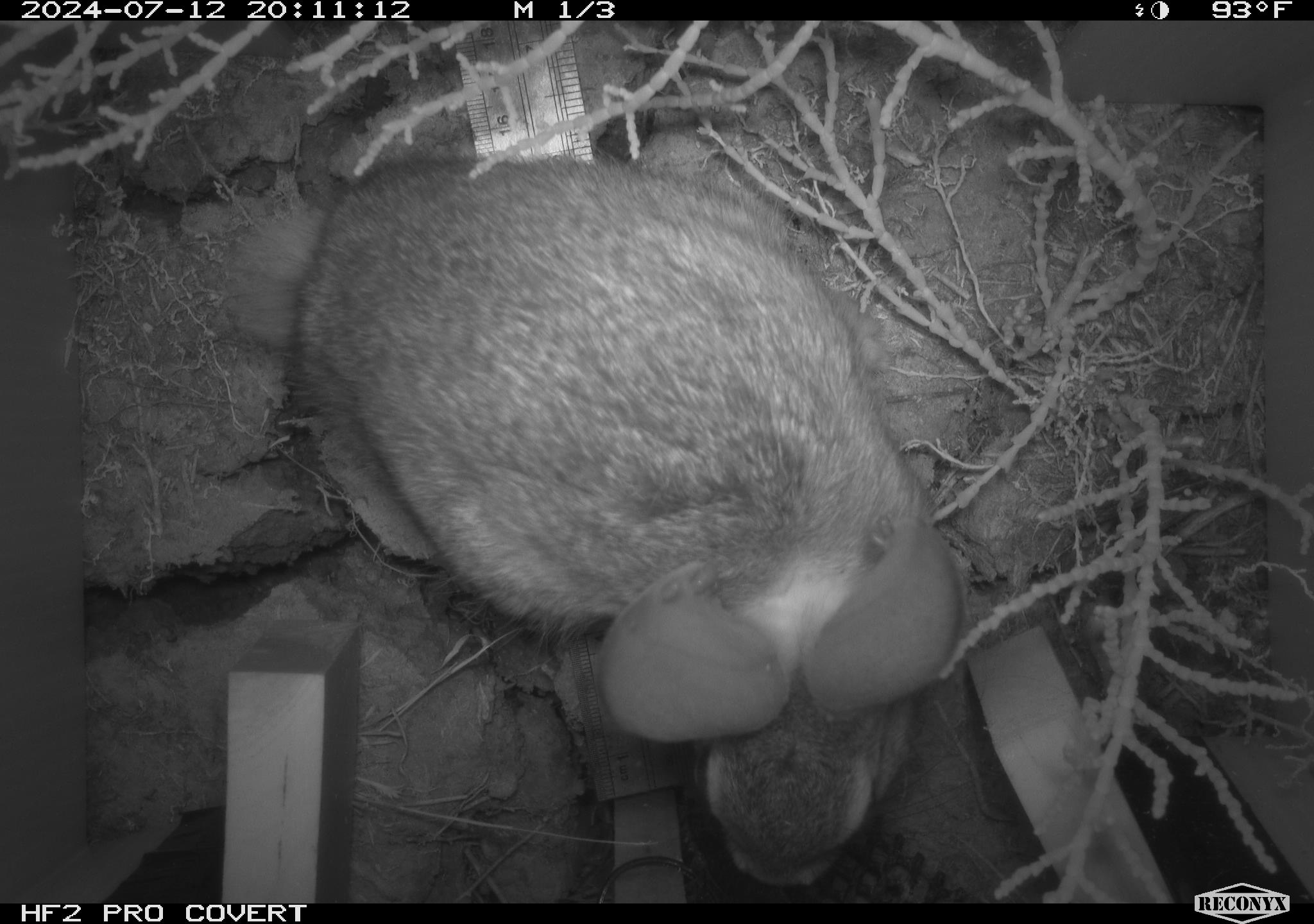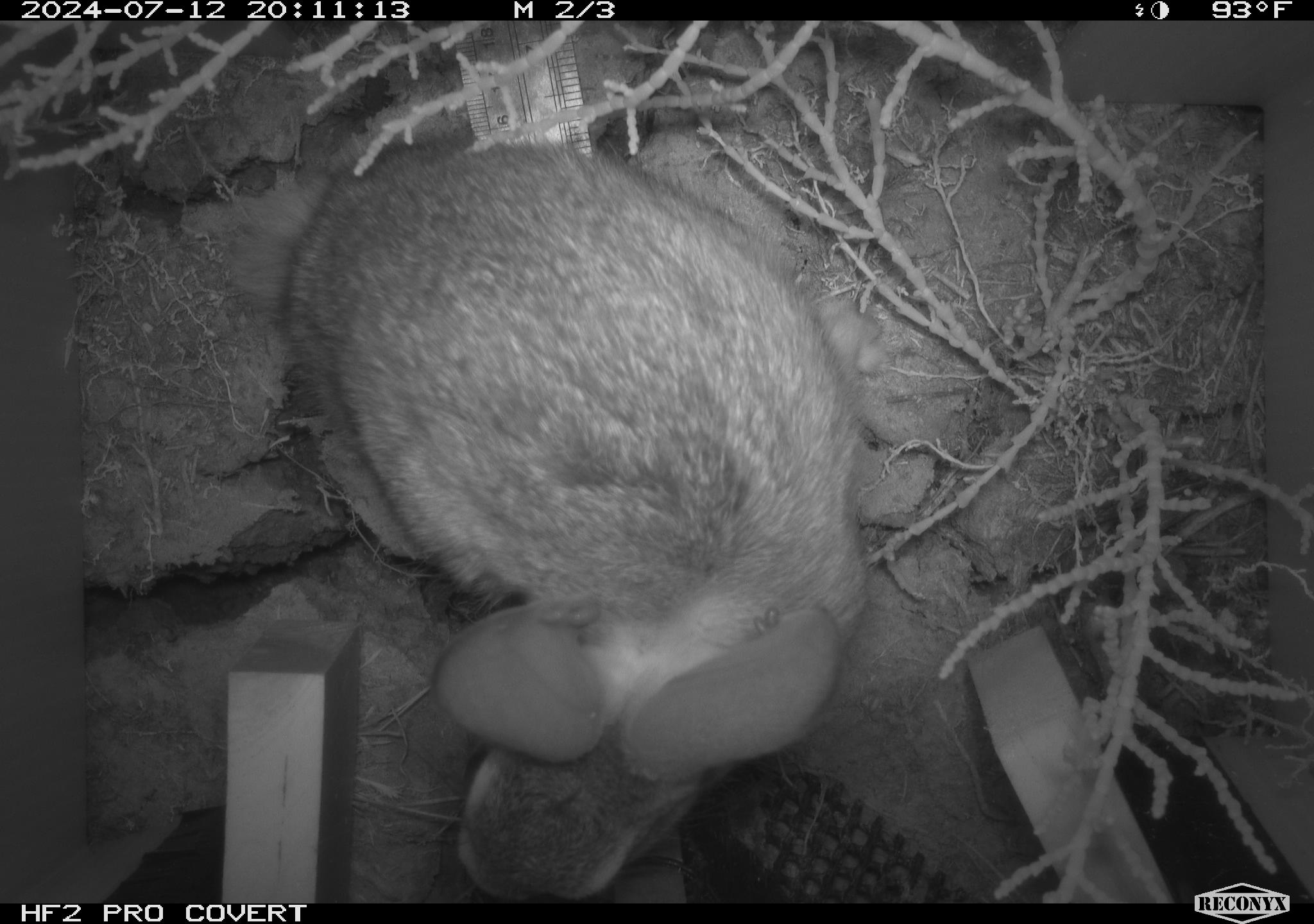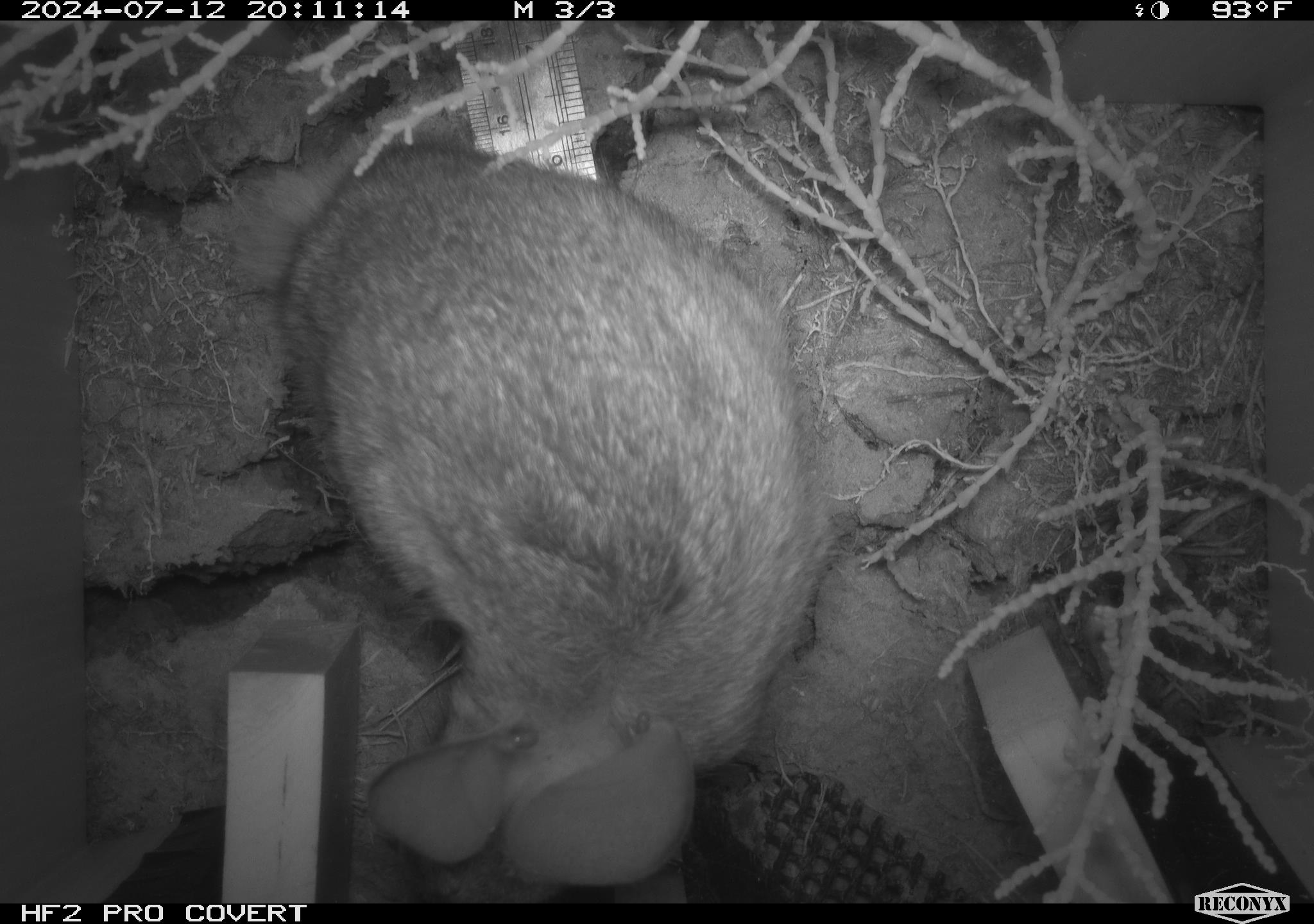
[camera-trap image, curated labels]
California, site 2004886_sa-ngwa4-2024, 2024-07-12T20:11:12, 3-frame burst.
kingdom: Animalia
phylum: Chordata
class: Mammalia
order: Lagomorpha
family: Leporidae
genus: Sylvilagus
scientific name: Sylvilagus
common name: cottontail rabbits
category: sylvilagus species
Sylvilagus species (cottontail rabbits) (Sylvilagus).